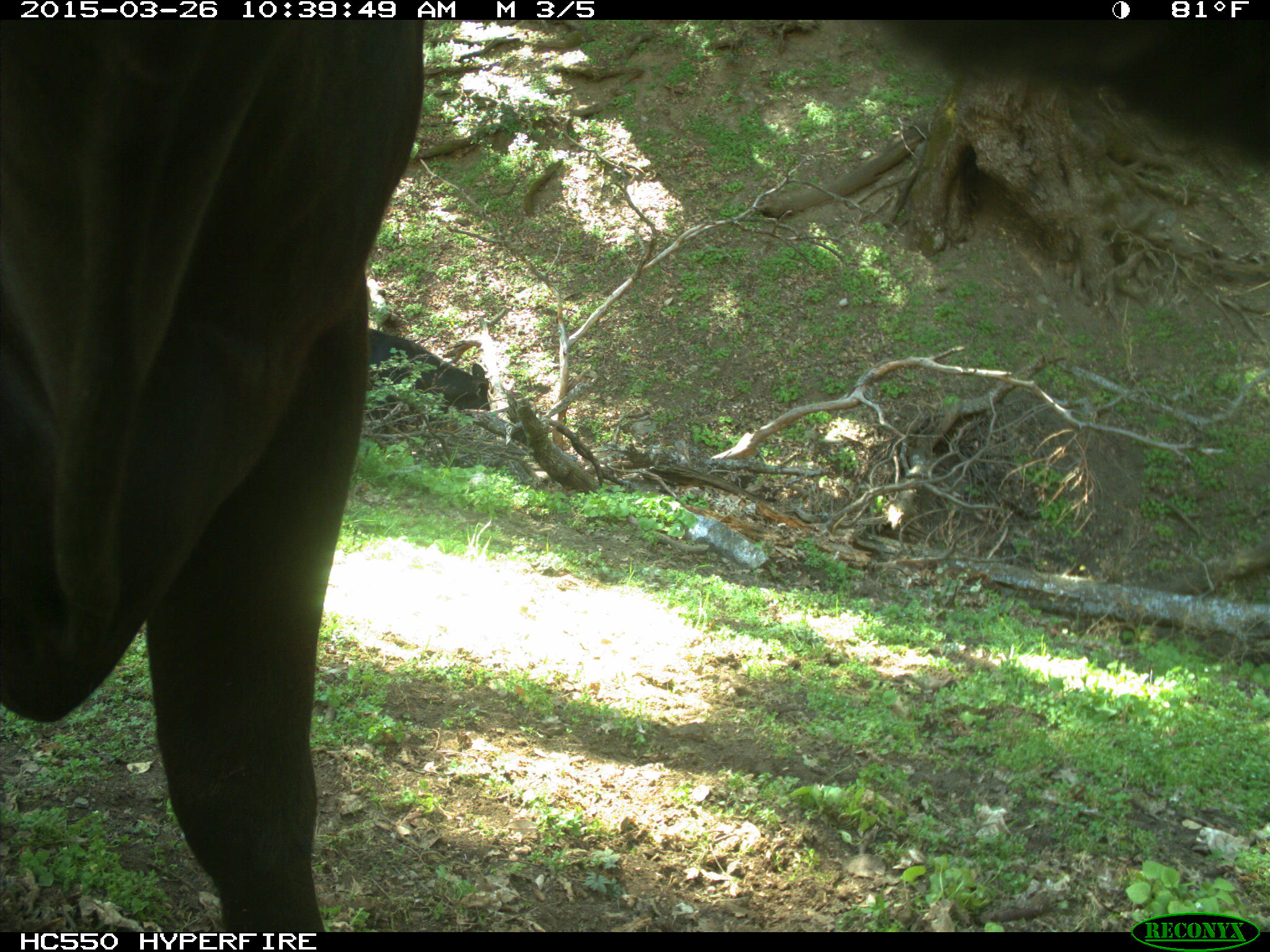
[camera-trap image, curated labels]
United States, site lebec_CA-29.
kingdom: Animalia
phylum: Chordata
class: Mammalia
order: Artiodactyla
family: Bovidae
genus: Bos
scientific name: Bos taurus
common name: domestic cow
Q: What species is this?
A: Bos taurus (domestic cow).